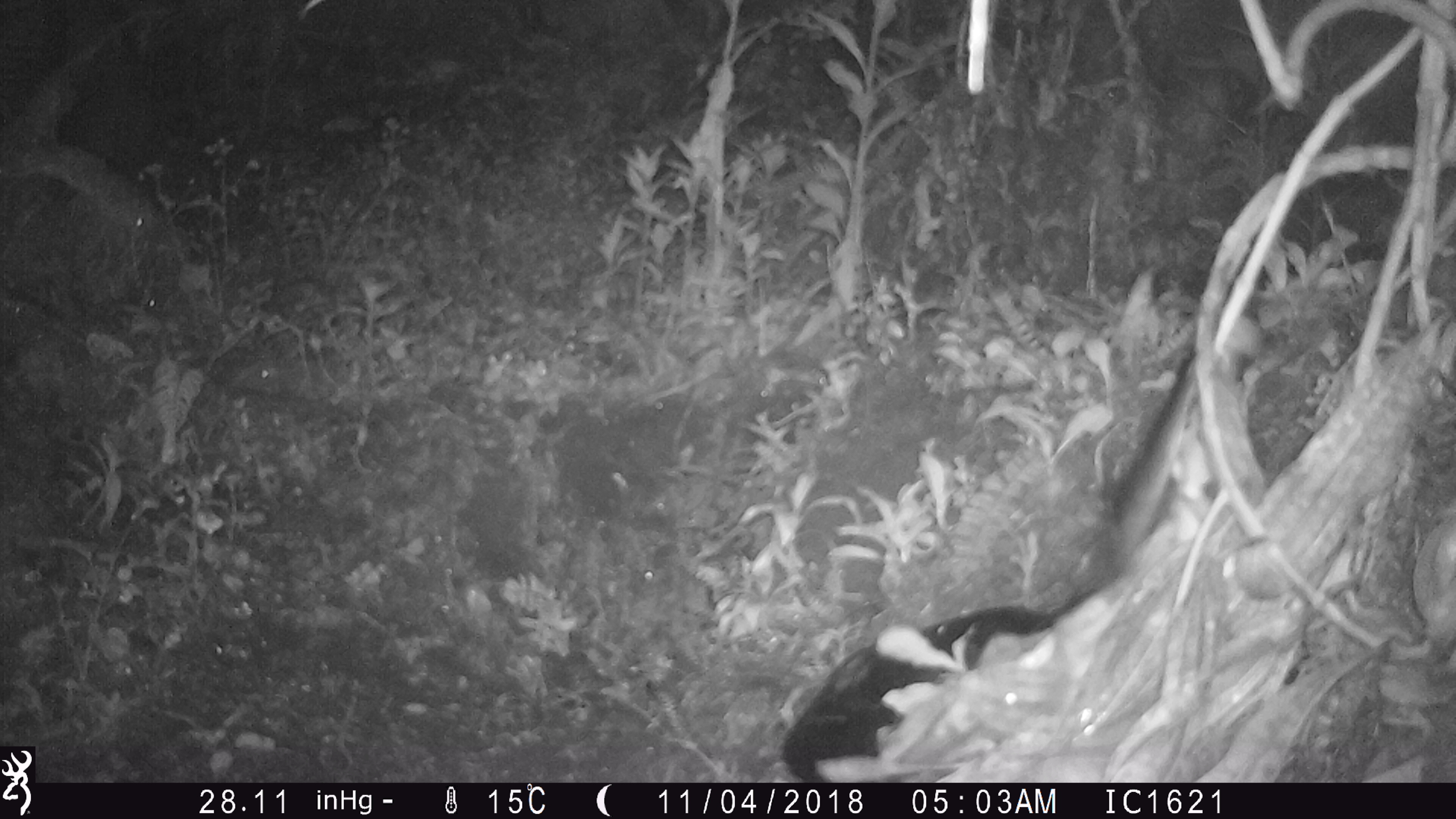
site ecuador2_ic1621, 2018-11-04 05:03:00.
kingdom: Animalia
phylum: Chordata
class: Aves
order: Procellariiformes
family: Procellariidae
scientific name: Procellariidae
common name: petrel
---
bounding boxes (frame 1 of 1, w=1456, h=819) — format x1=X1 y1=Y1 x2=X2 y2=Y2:
petrel: x1=772 y1=348 x2=1207 y2=783